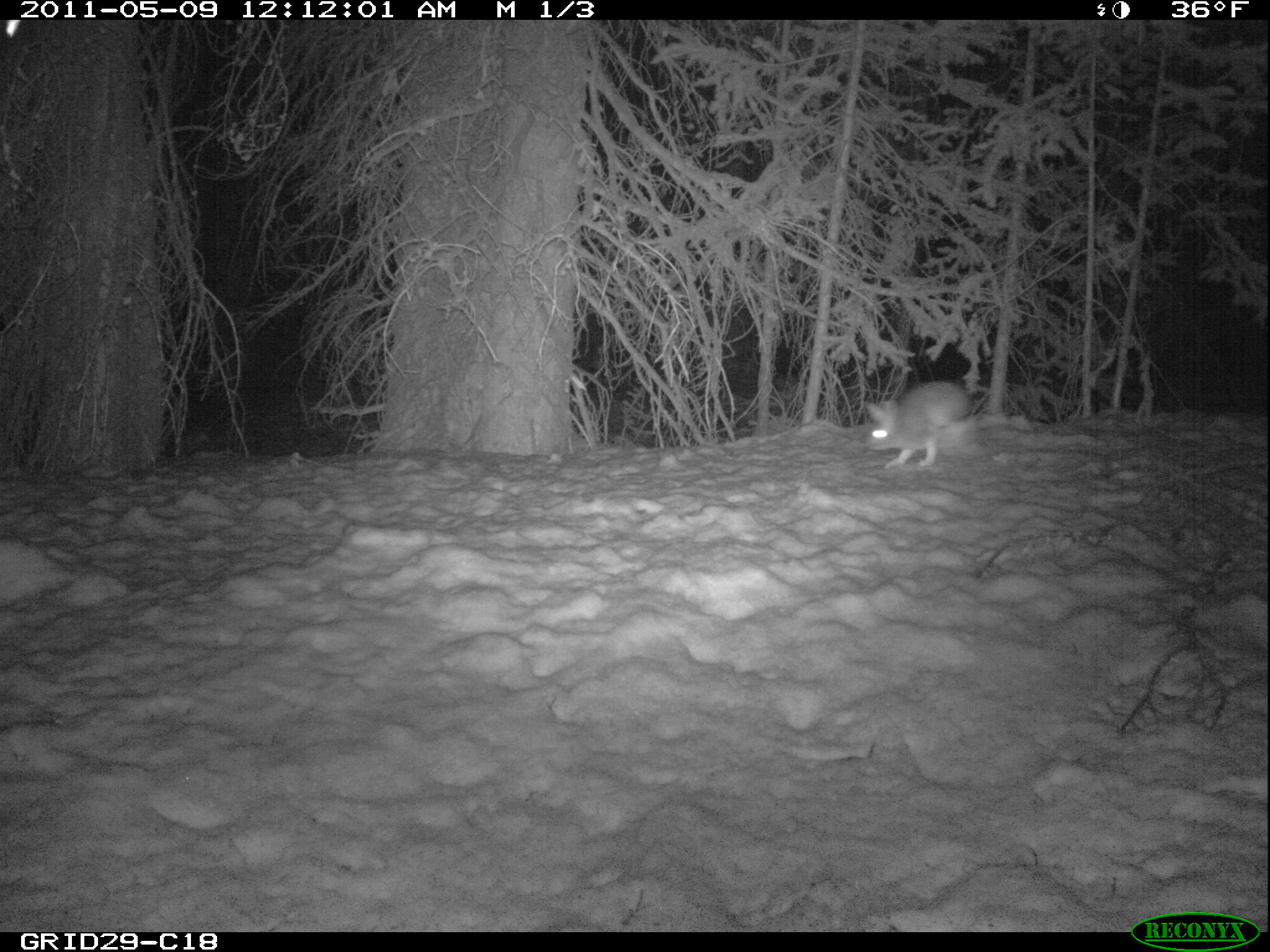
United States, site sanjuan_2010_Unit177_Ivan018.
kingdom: Animalia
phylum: Chordata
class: Mammalia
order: Lagomorpha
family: Leporidae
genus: Lepus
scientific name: Lepus americanus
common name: snowshoe hare